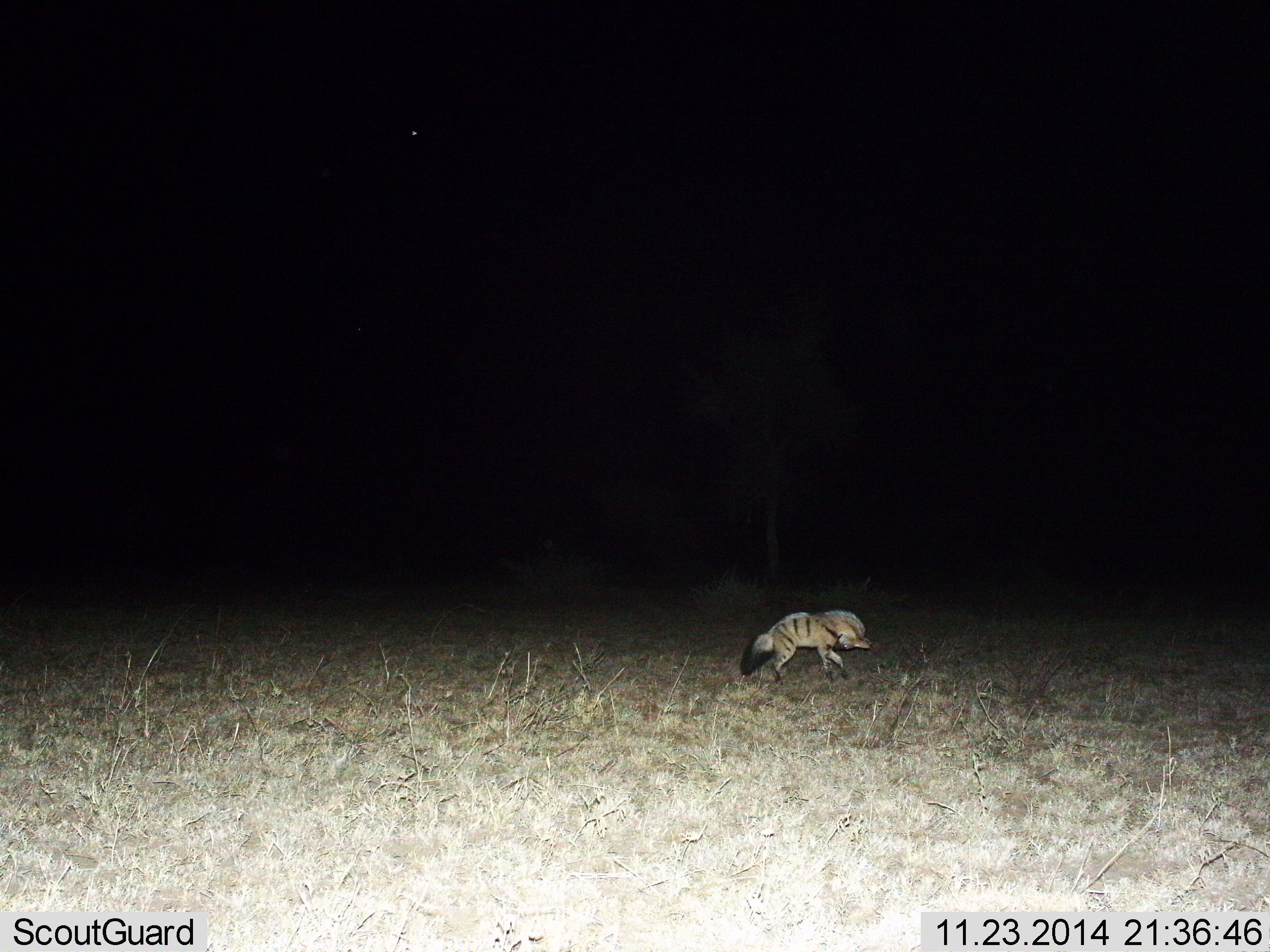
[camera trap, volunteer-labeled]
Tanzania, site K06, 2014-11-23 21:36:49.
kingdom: Animalia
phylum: Chordata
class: Mammalia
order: Carnivora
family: Hyaenidae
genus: Proteles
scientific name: Proteles cristatus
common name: aardwolf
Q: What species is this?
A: Aardwolf (Proteles cristatus).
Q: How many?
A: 1.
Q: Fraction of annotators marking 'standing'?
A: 20%.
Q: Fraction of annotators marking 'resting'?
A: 0%.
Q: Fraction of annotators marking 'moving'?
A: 80%.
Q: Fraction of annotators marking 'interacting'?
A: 0%.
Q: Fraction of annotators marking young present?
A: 10%.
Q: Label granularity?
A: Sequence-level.